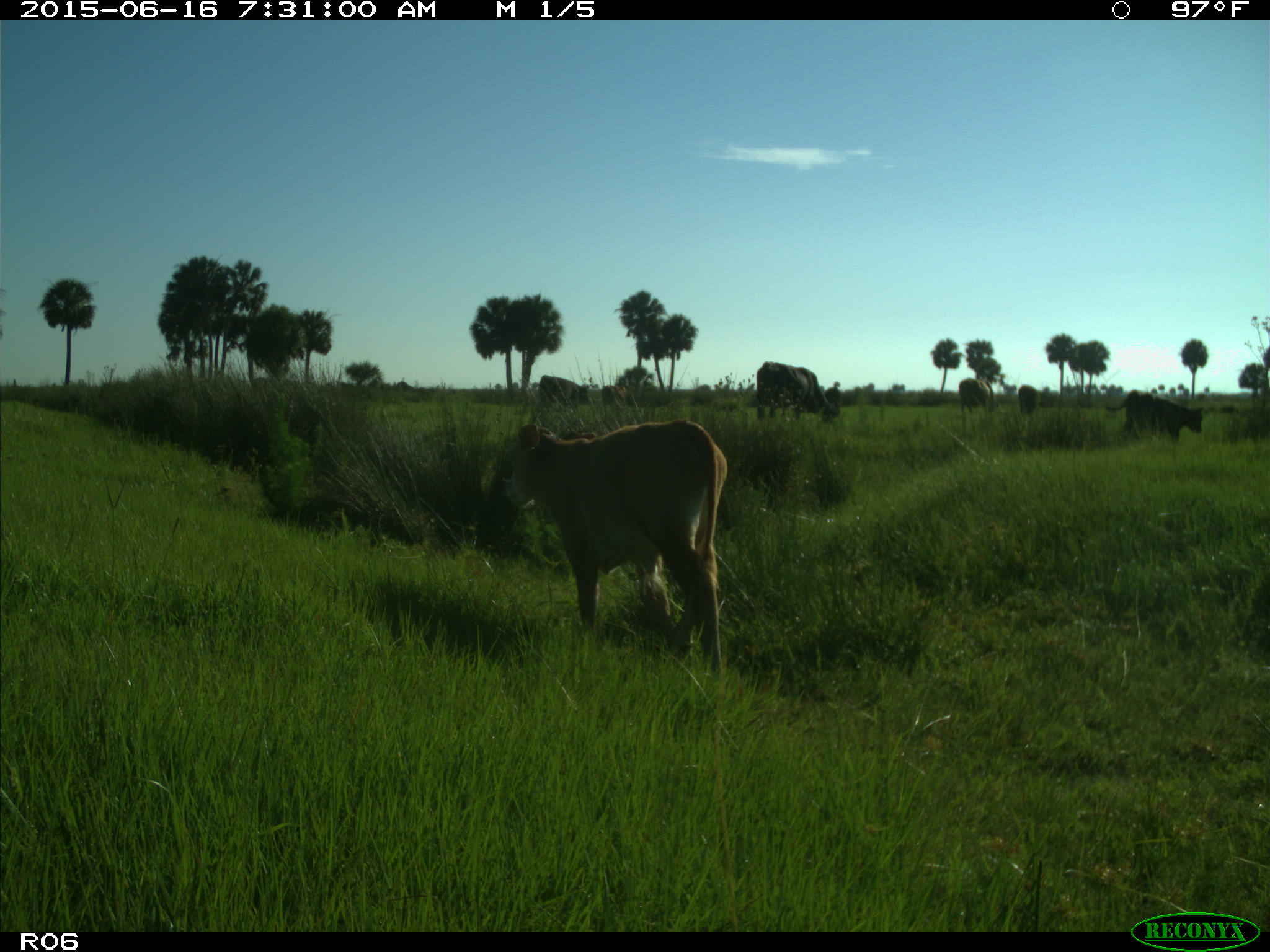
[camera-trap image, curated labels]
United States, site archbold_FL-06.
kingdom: Animalia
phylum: Chordata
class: Mammalia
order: Artiodactyla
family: Bovidae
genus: Bos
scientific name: Bos taurus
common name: domestic cow